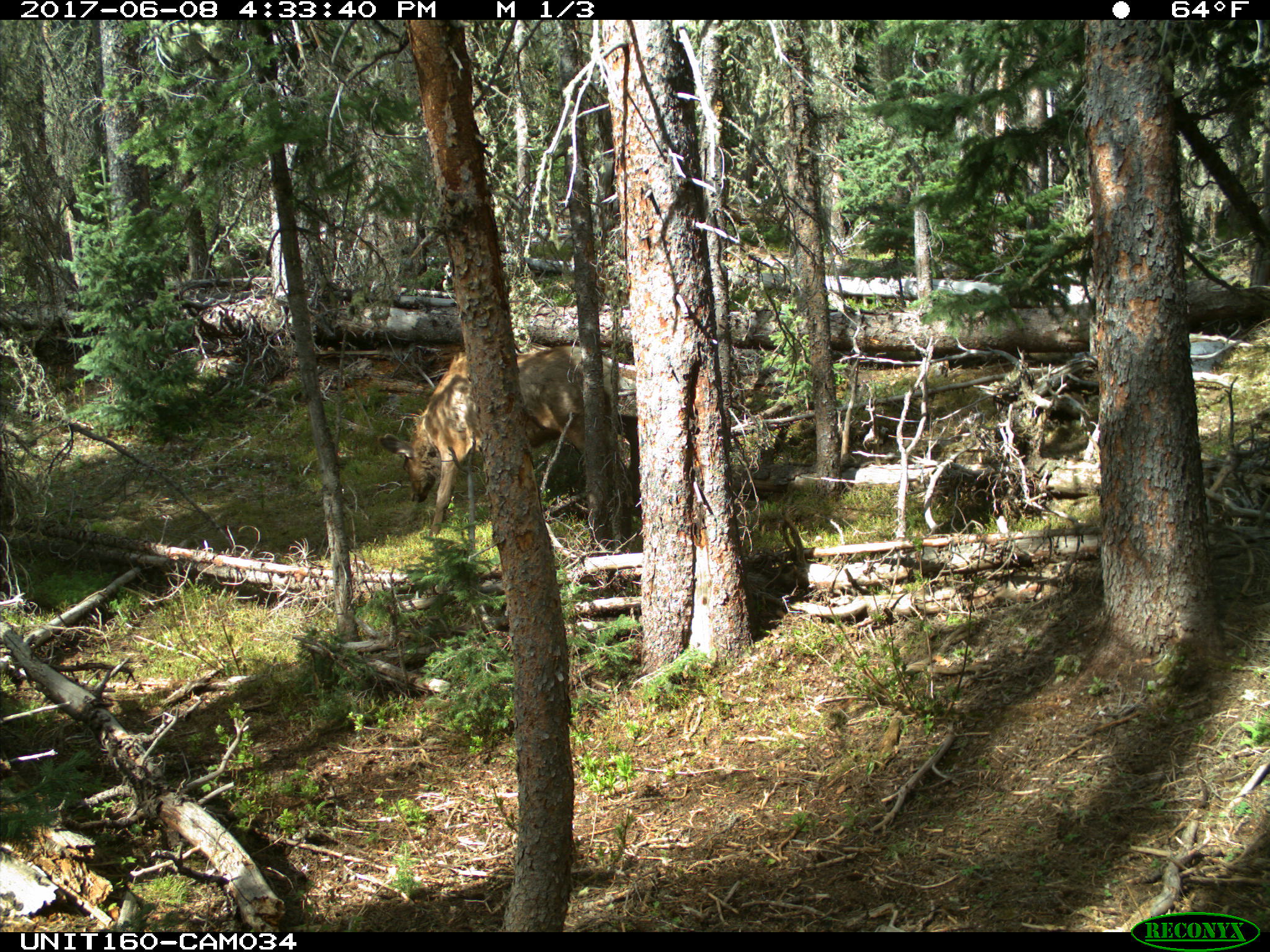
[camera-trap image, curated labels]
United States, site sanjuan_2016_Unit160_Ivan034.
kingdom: Animalia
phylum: Chordata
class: Mammalia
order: Artiodactyla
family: Cervidae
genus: Cervus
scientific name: Cervus elaphus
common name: red deer